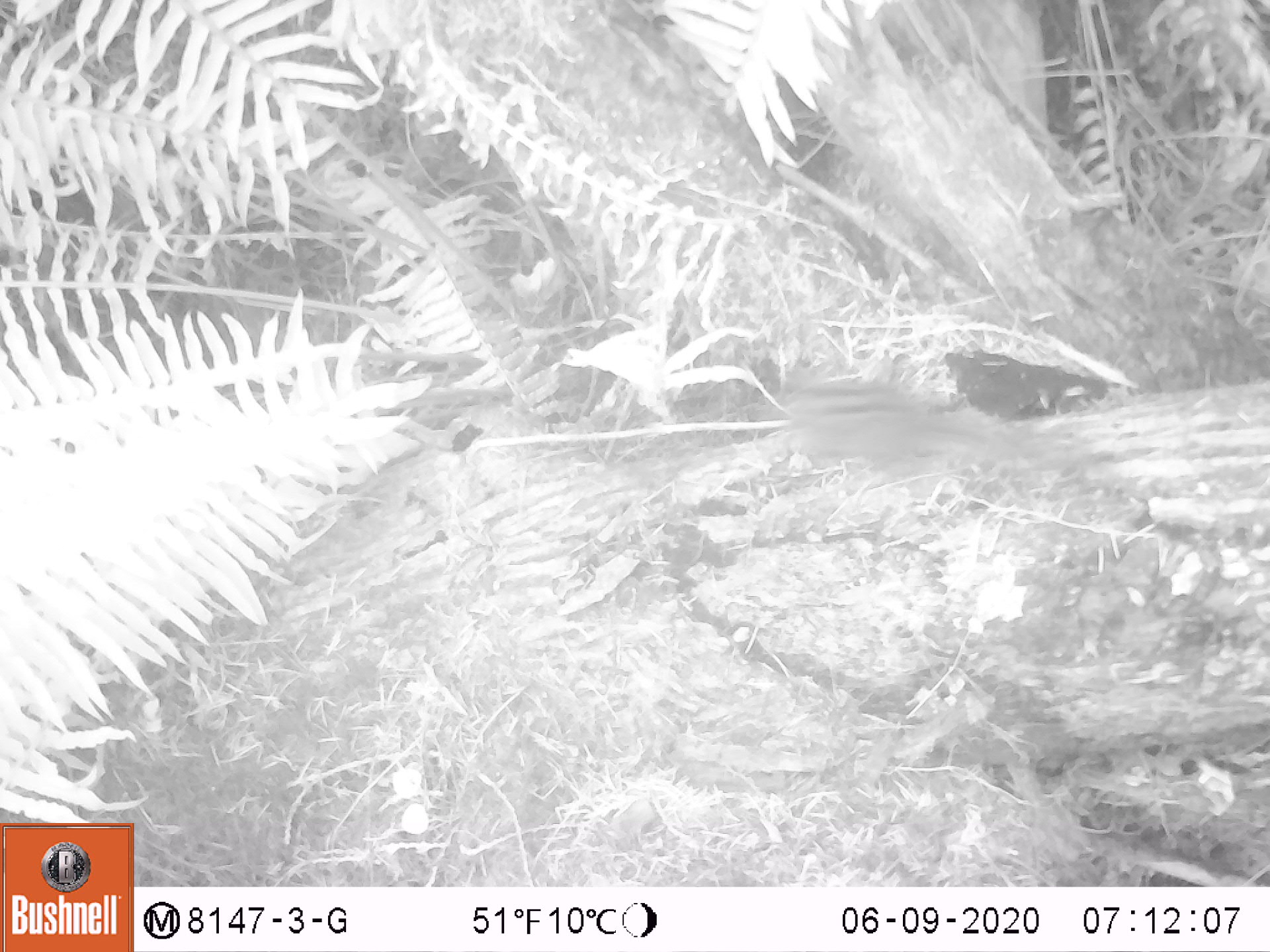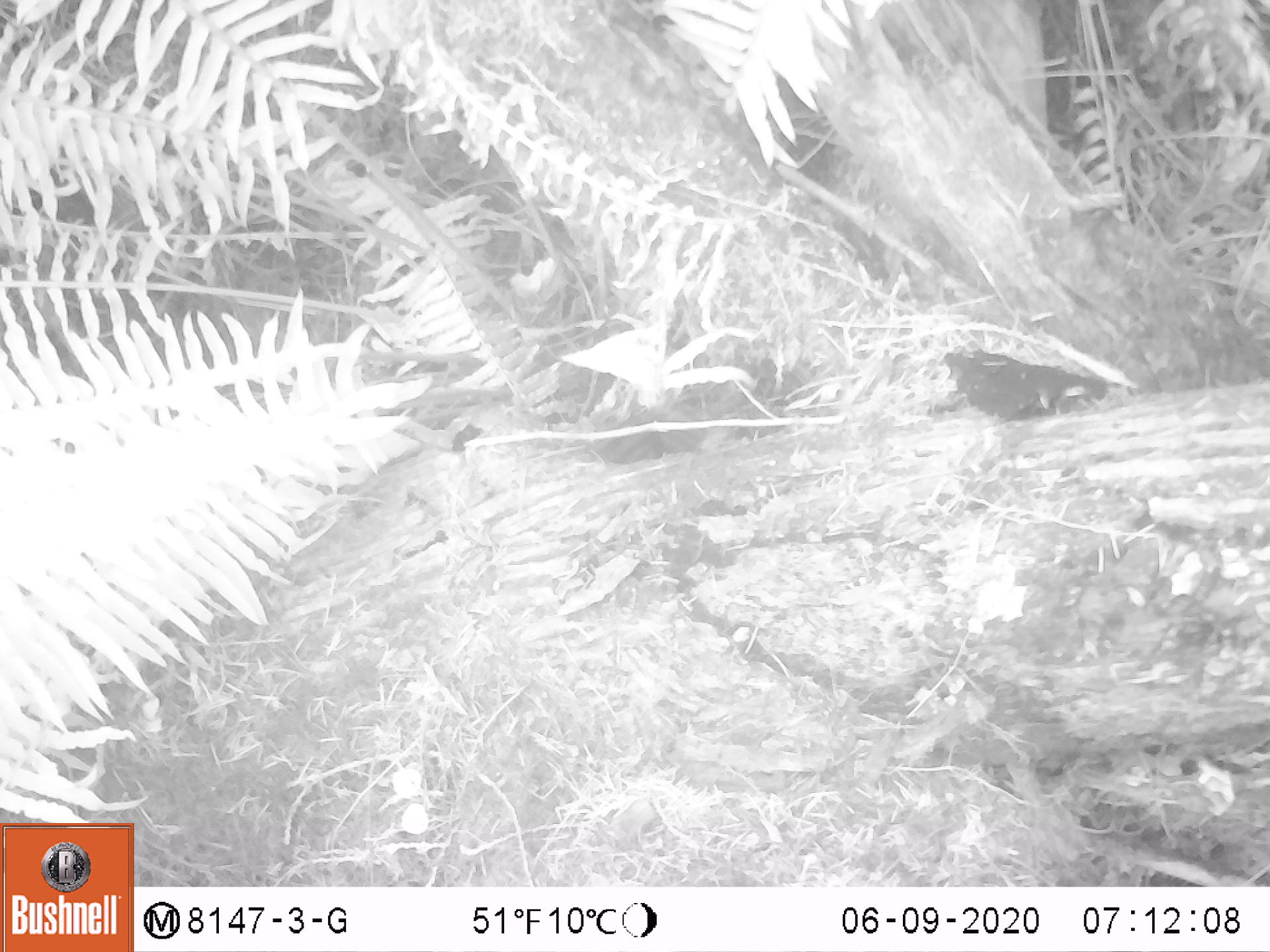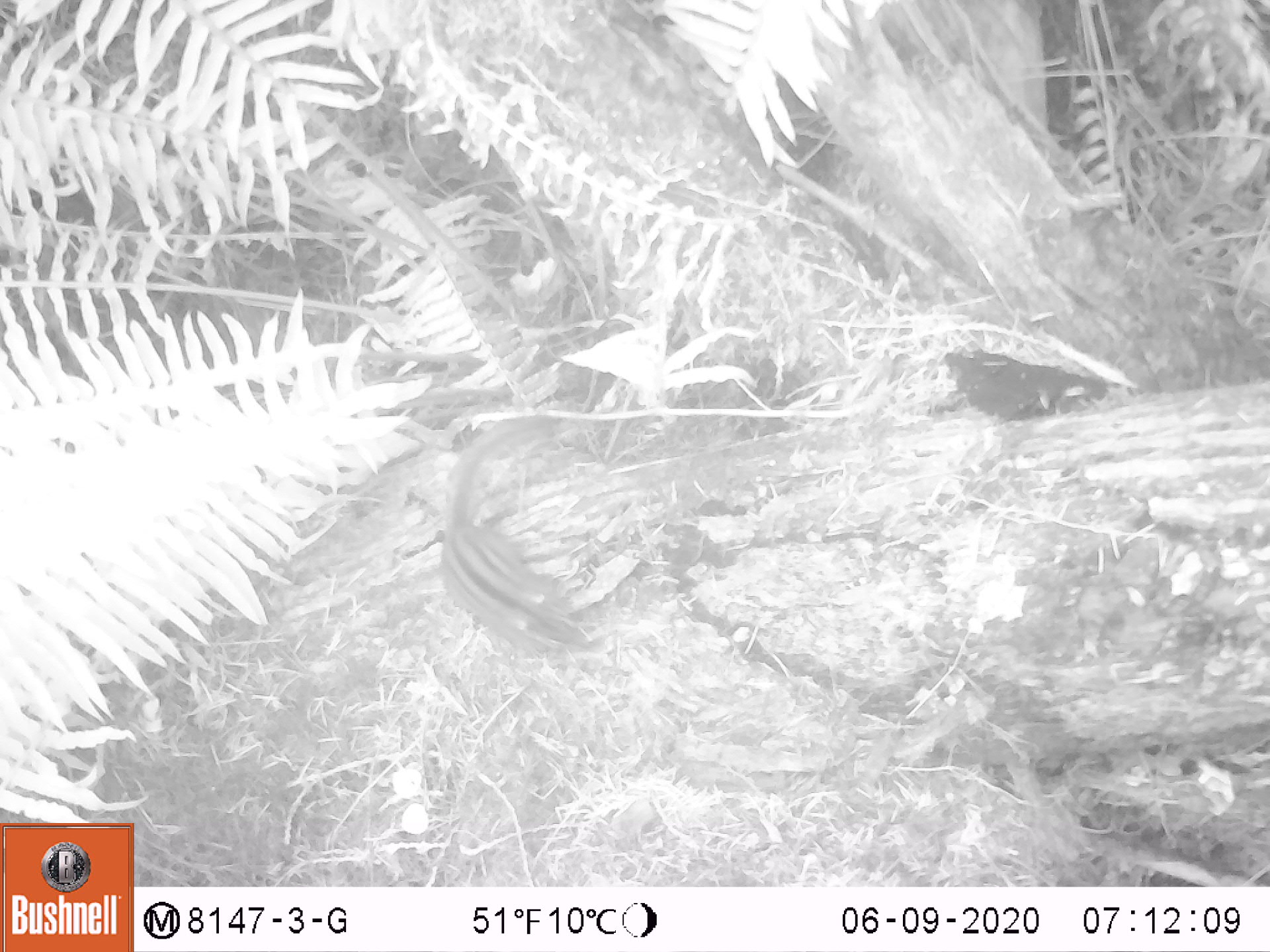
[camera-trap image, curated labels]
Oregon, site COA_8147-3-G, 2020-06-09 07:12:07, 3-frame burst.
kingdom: Animalia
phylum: Chordata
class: Mammalia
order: Rodentia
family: Sciuridae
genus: Neotamias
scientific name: Neotamias townsendii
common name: townsend's chipmunk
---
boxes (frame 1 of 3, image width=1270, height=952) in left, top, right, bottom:
townsend's chipmunk: 770, 371, 1103, 485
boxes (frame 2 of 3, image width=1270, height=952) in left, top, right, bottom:
townsend's chipmunk: 589, 393, 707, 463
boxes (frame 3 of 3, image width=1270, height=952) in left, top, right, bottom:
townsend's chipmunk: 430, 409, 601, 665